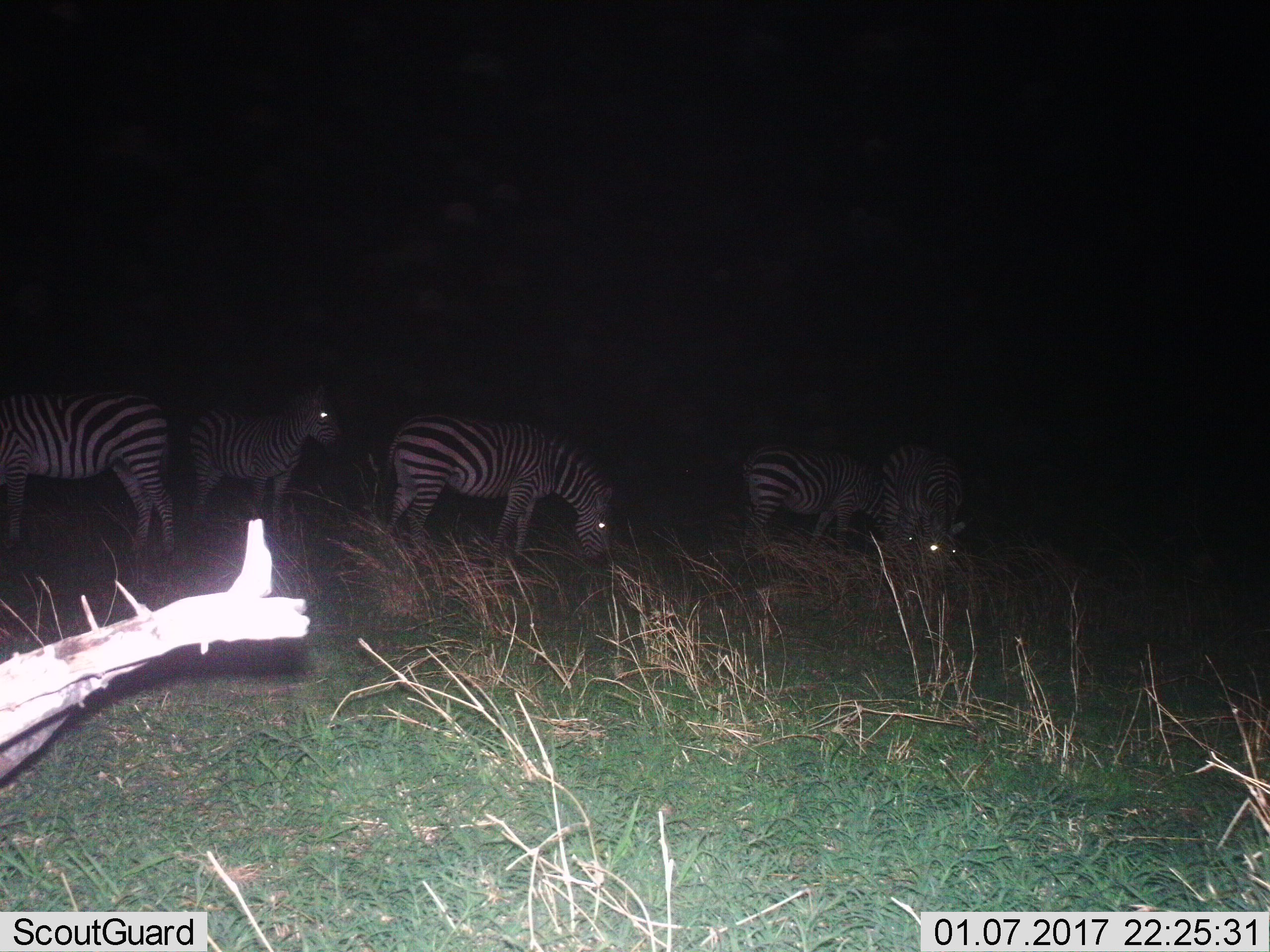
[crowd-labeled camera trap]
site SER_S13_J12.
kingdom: Animalia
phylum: Chordata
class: Mammalia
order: Perissodactyla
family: Equidae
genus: Equus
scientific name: Equus quagga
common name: plains zebra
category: zebraplains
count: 5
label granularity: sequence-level